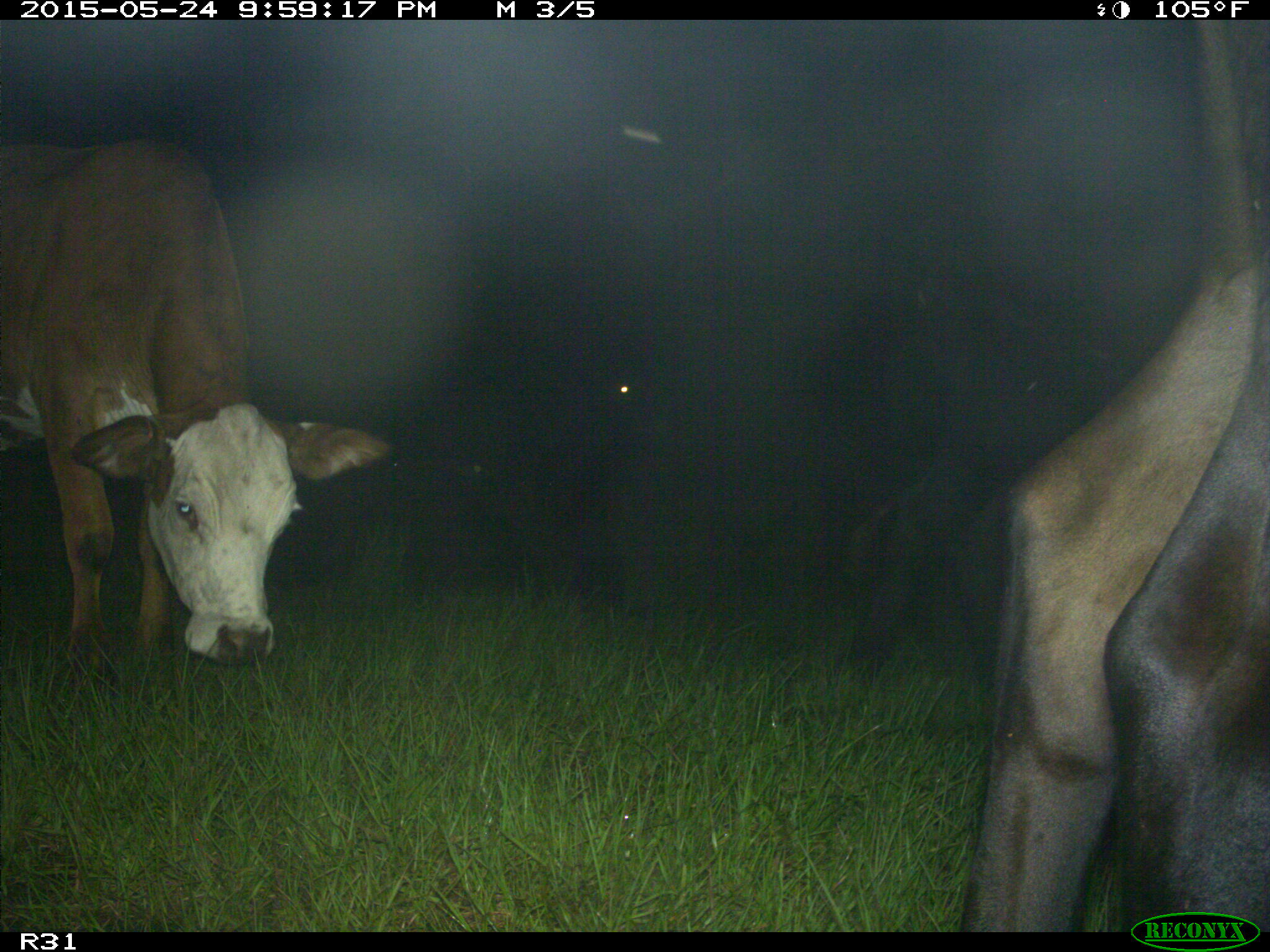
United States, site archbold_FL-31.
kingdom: Animalia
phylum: Chordata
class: Mammalia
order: Artiodactyla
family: Bovidae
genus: Bos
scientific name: Bos taurus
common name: domestic cow